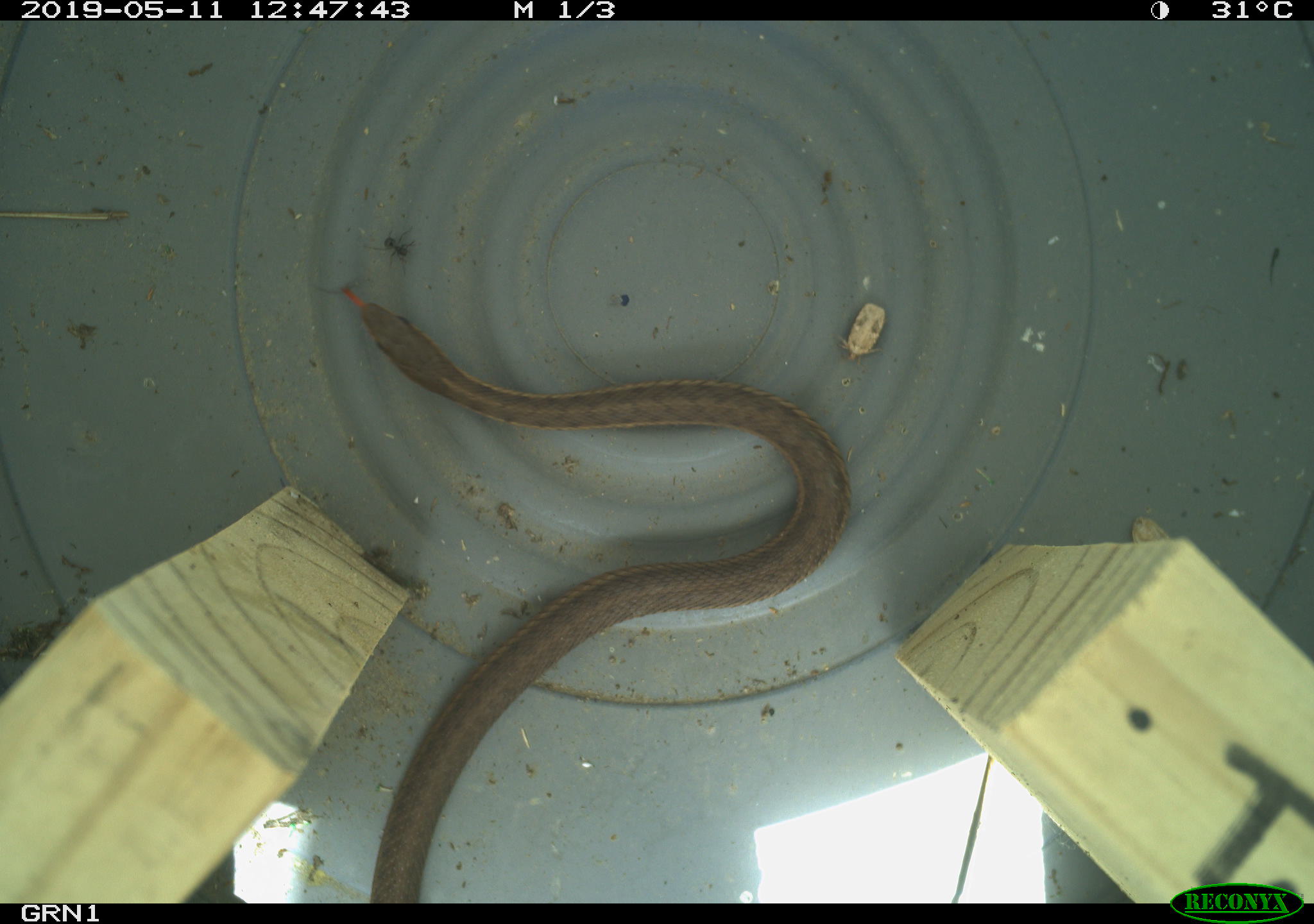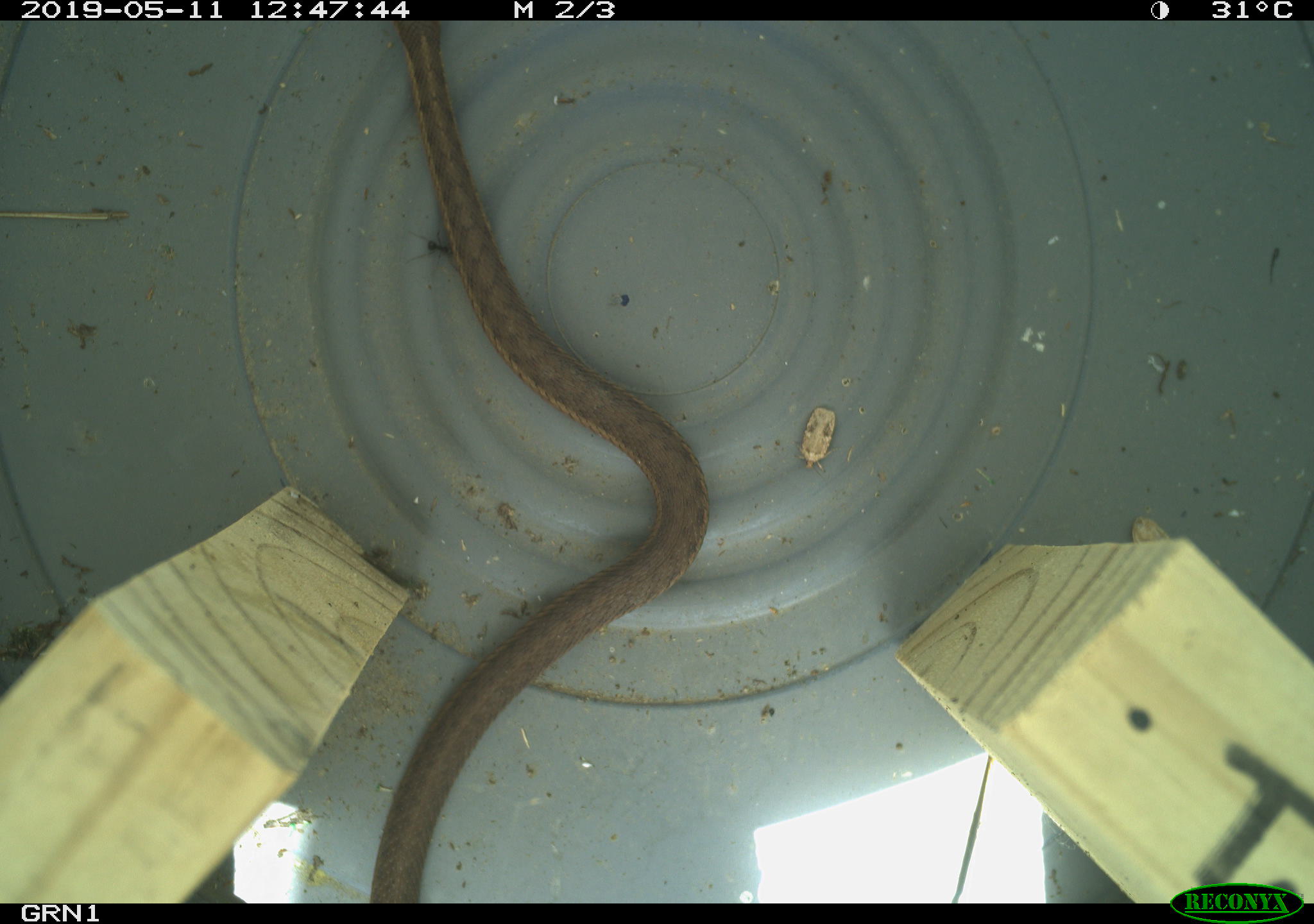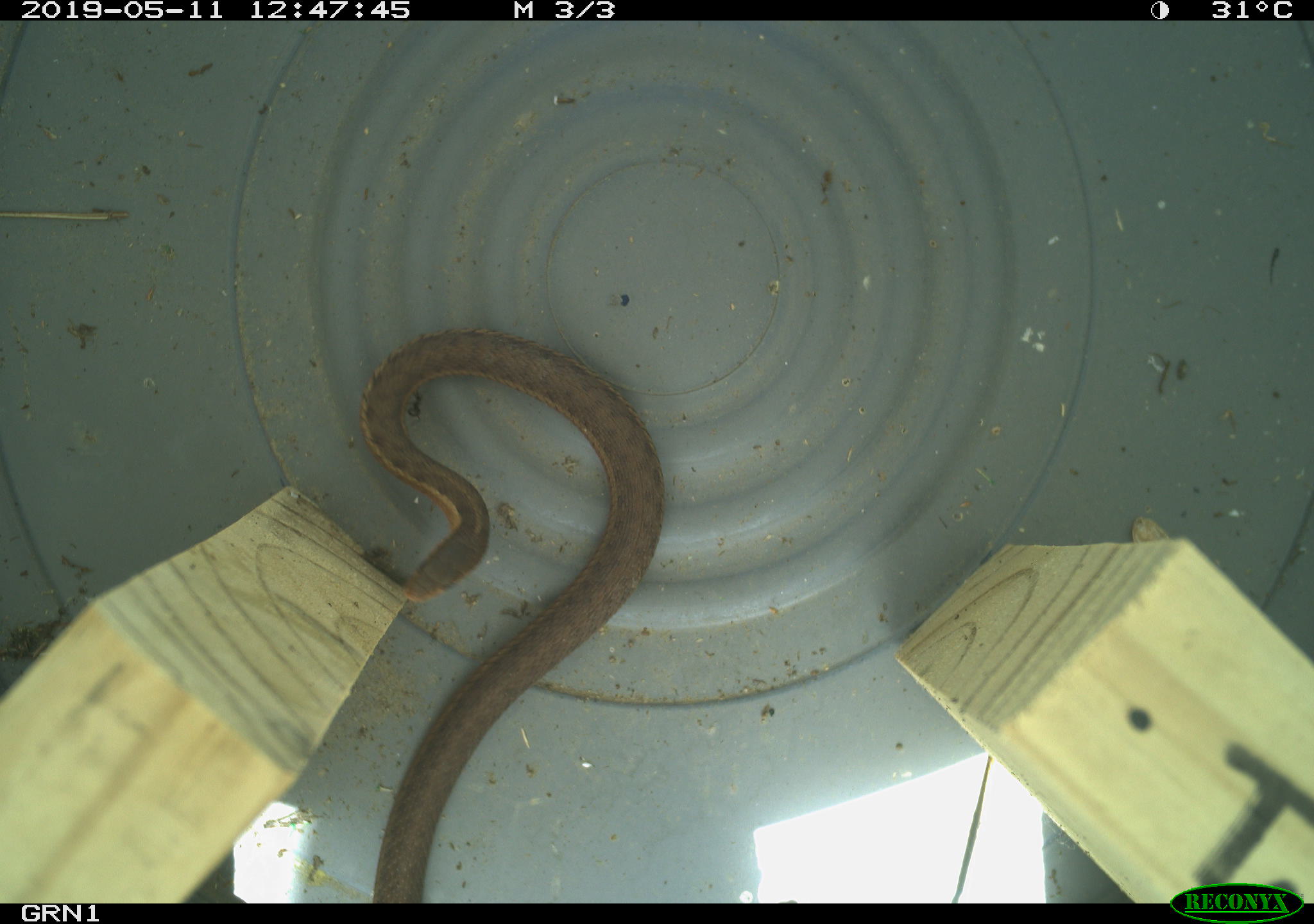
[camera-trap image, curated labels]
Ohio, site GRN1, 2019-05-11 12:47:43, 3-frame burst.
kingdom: Animalia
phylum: Chordata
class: Reptilia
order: Squamata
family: Colubridae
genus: Thamnophis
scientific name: Thamnophis sirtalis sirtalis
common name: eastern gartersnake